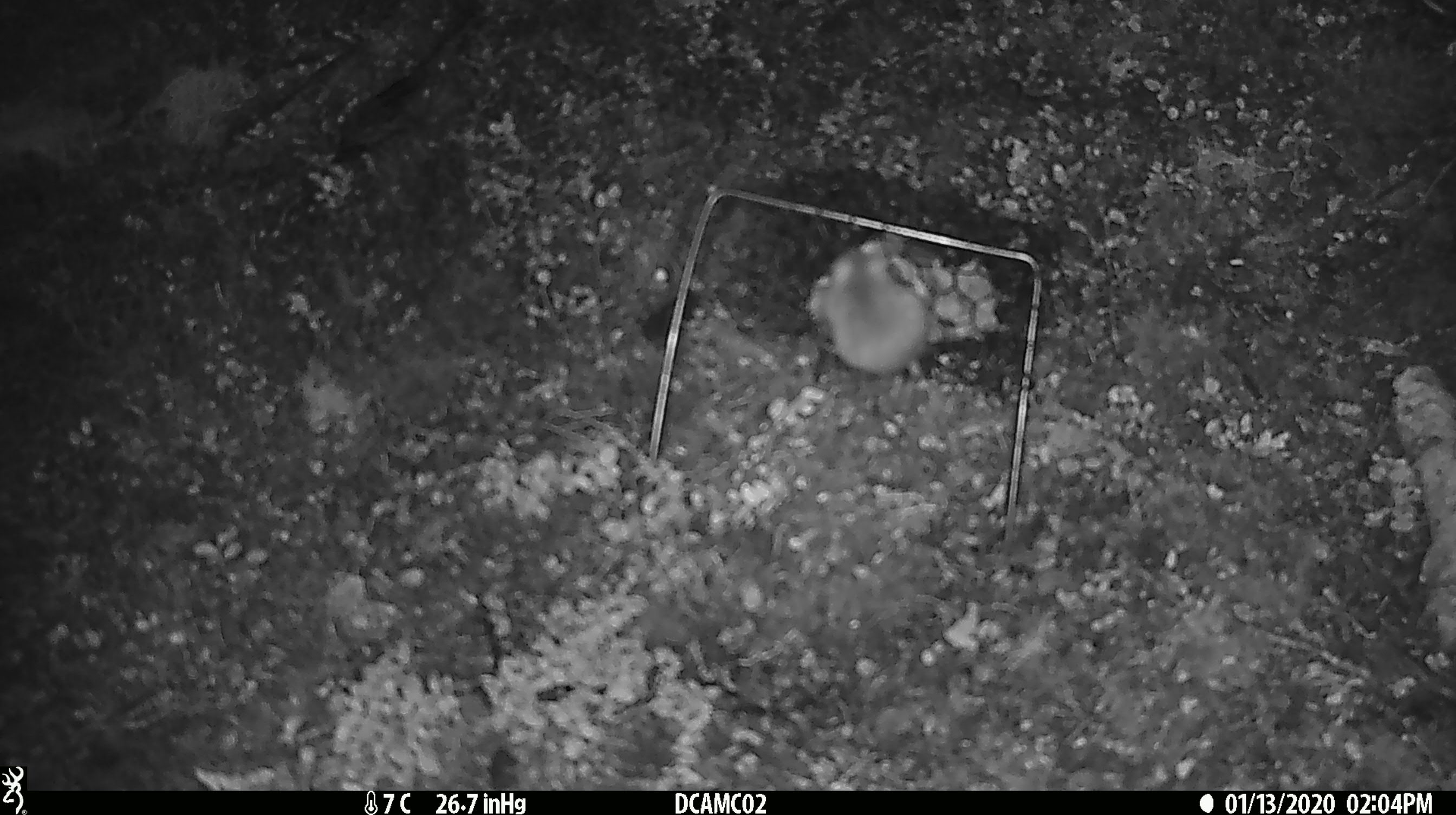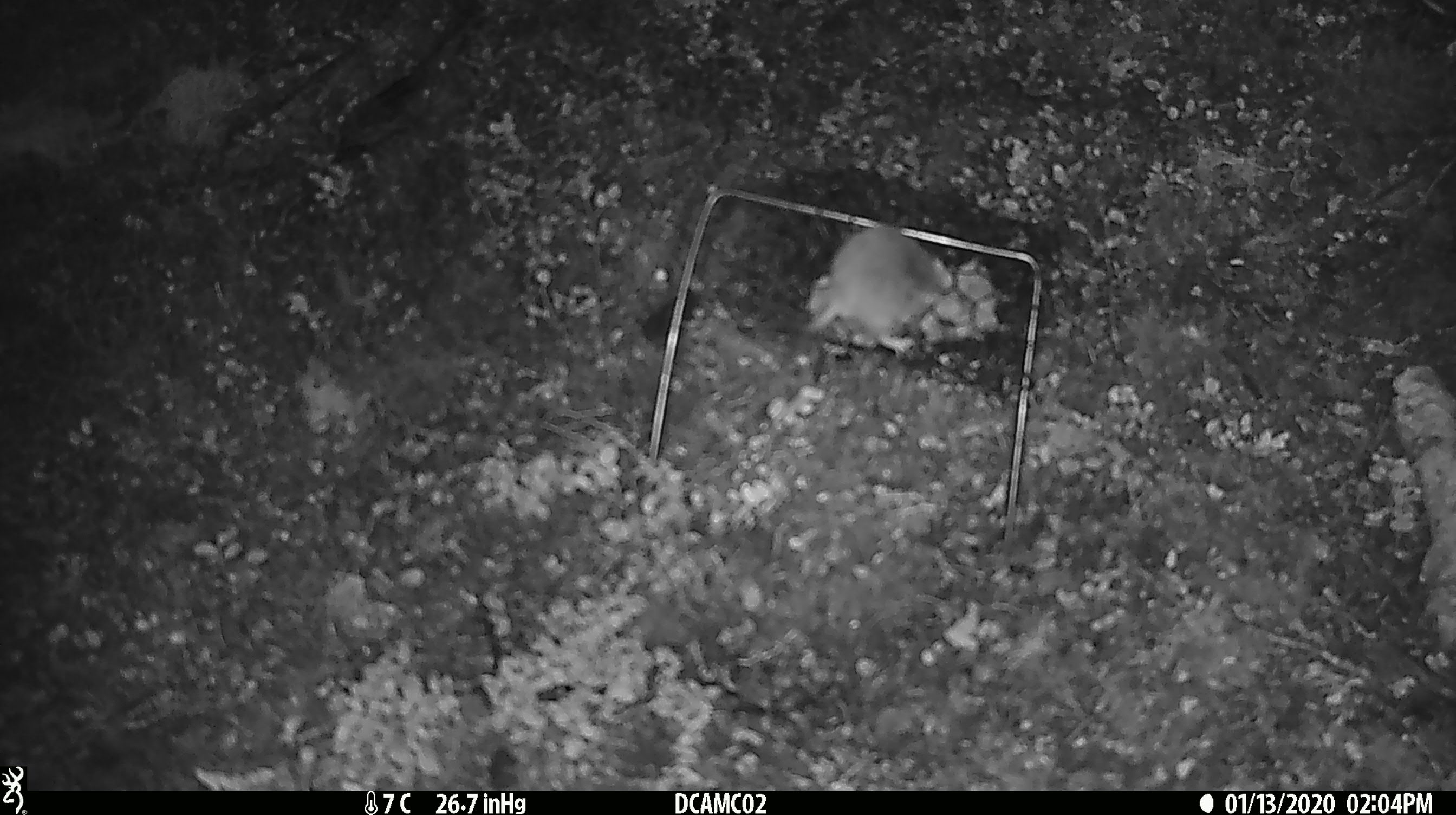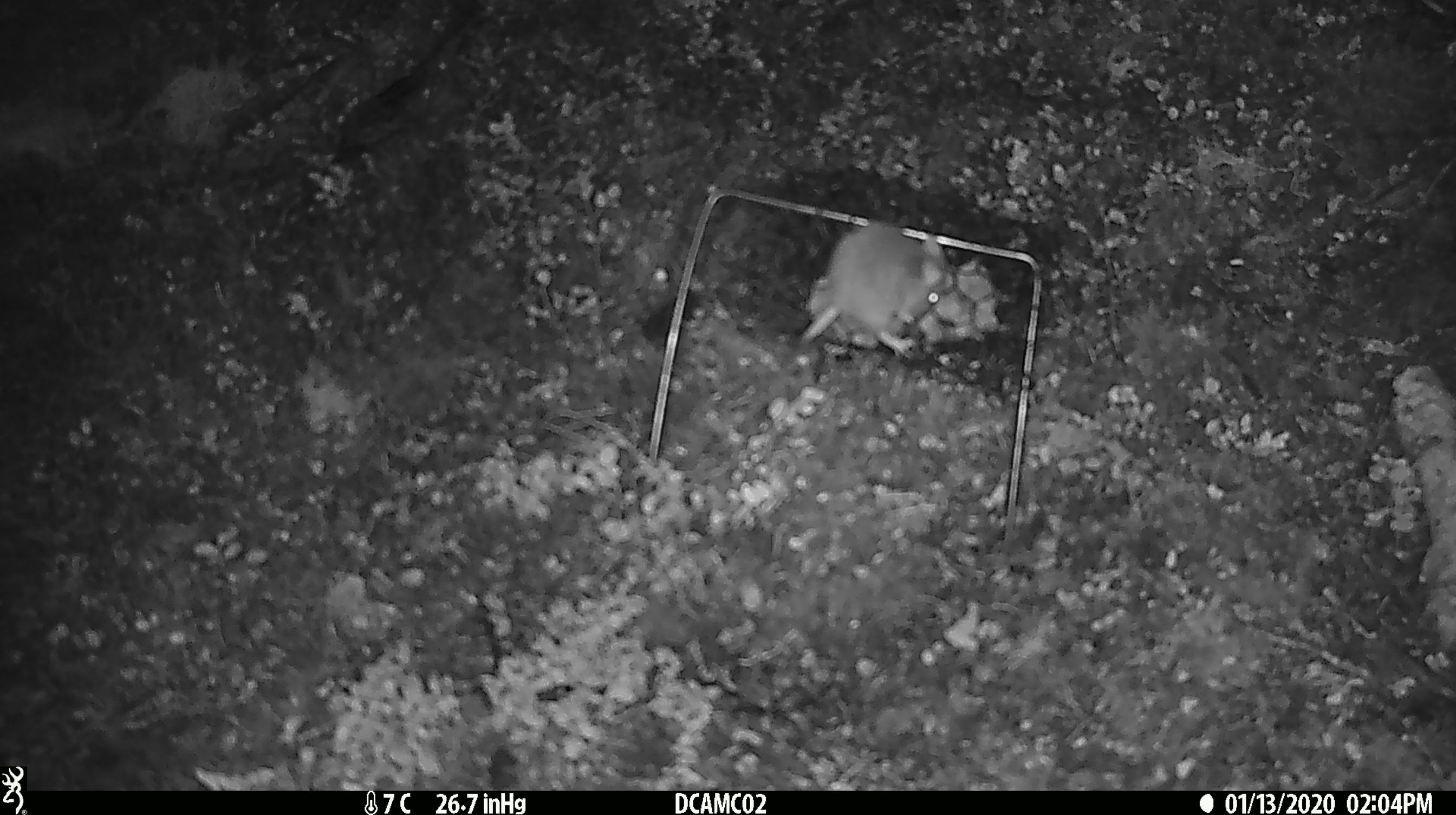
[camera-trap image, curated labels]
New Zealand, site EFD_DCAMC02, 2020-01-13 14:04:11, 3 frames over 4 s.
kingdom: Animalia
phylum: Chordata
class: Mammalia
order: Rodentia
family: Muridae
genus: Mus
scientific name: Mus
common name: mouse